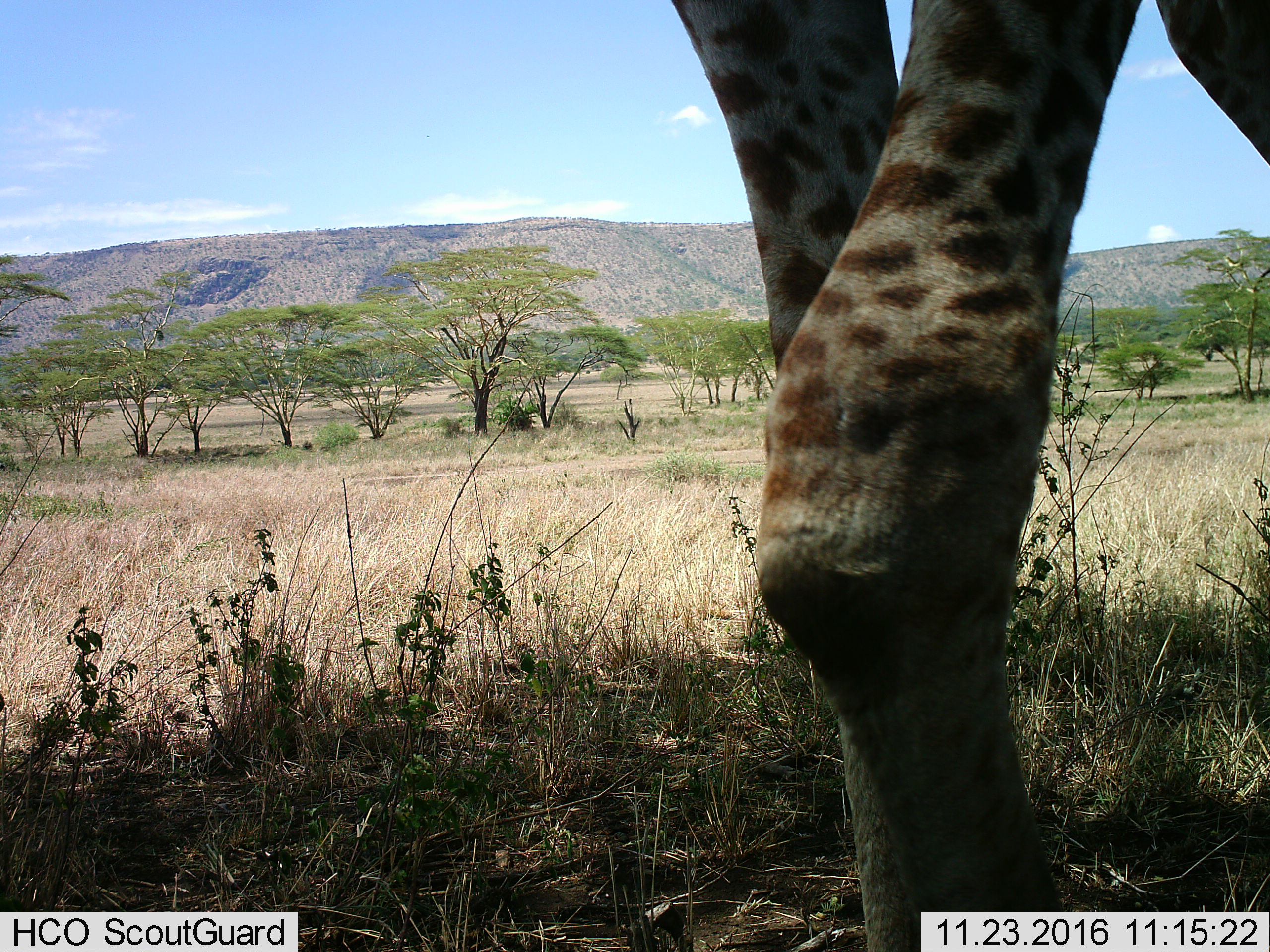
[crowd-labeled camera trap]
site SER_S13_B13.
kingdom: Animalia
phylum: Chordata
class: Mammalia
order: Artiodactyla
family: Giraffidae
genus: Giraffa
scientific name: Giraffa camelopardalis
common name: giraffe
Giraffe (Giraffa camelopardalis), count 1. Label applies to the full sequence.